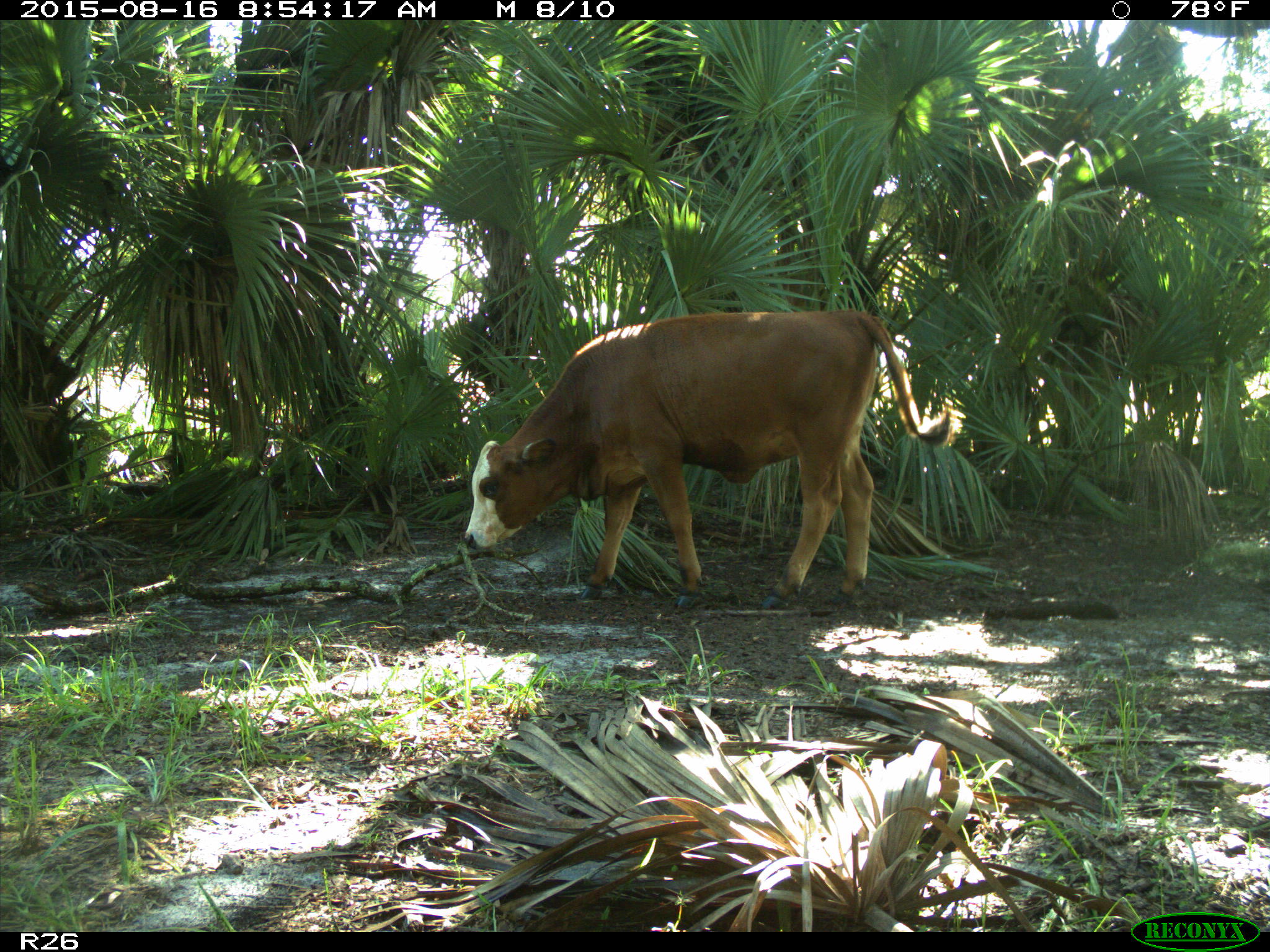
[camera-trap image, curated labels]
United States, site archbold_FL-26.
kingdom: Animalia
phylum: Chordata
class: Mammalia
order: Artiodactyla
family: Bovidae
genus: Bos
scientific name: Bos taurus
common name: domestic cow